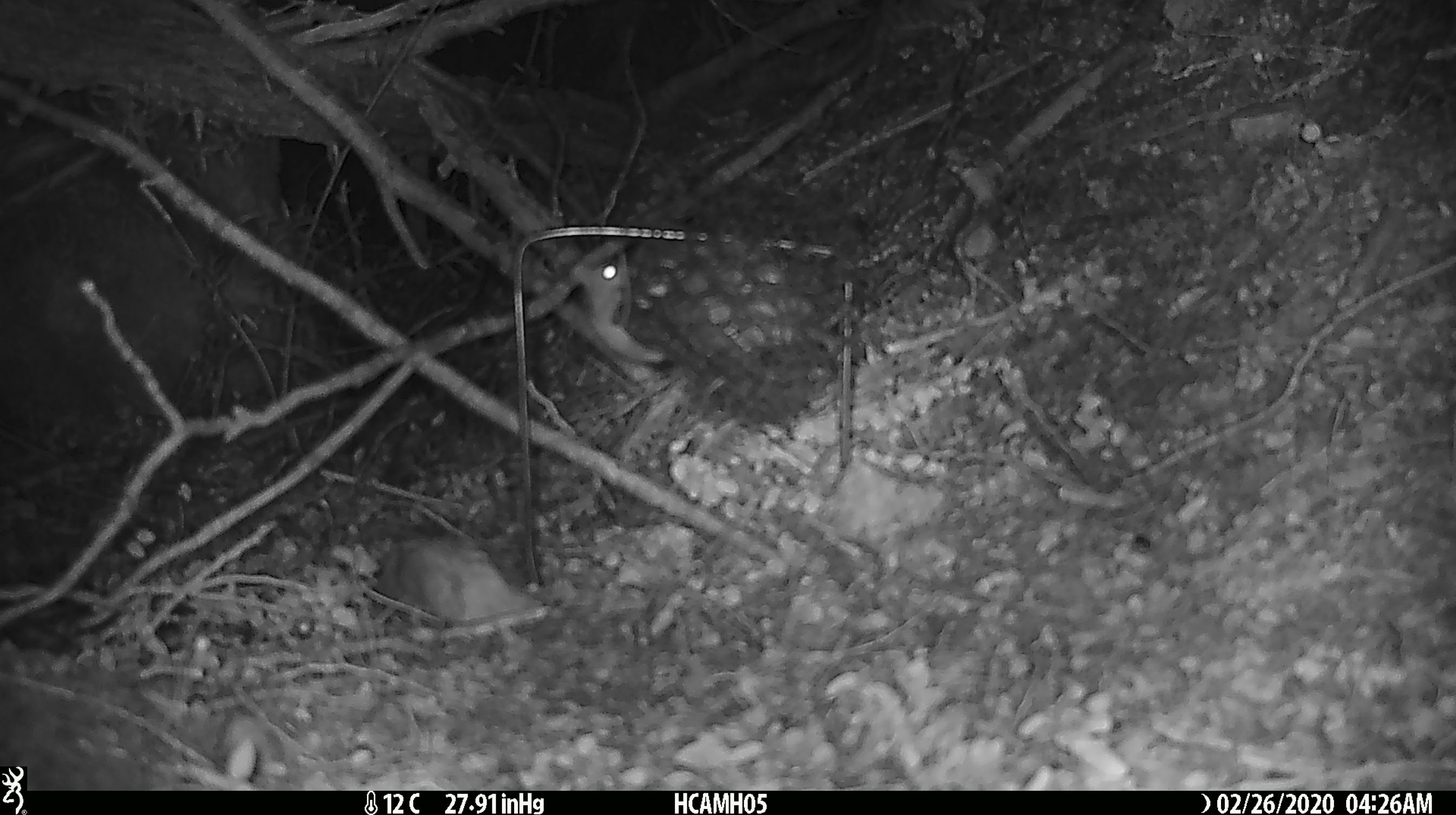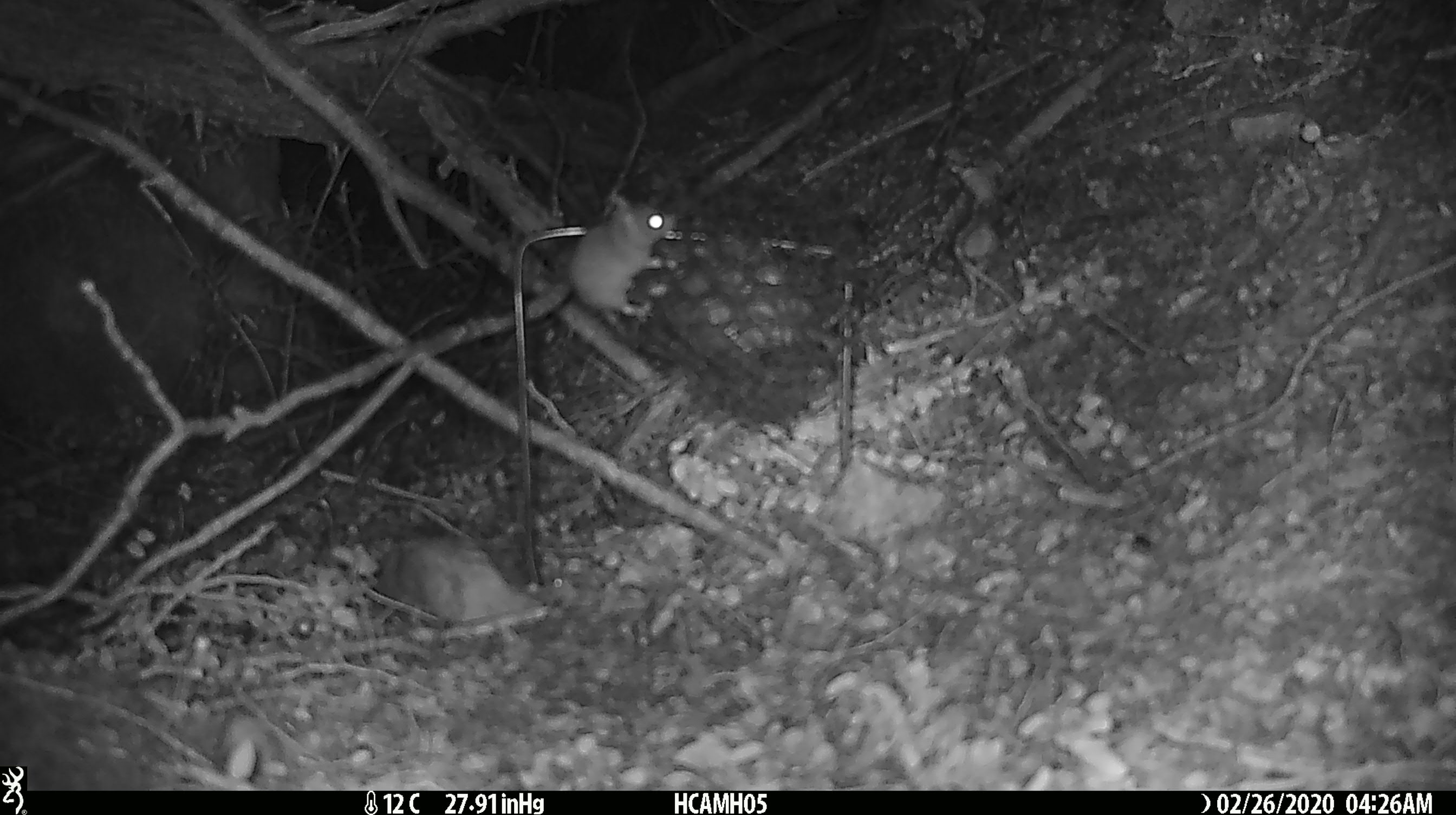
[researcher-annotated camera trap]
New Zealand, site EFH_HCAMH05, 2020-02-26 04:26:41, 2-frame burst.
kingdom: Animalia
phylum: Chordata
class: Mammalia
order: Rodentia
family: Muridae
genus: Mus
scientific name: Mus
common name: mouse